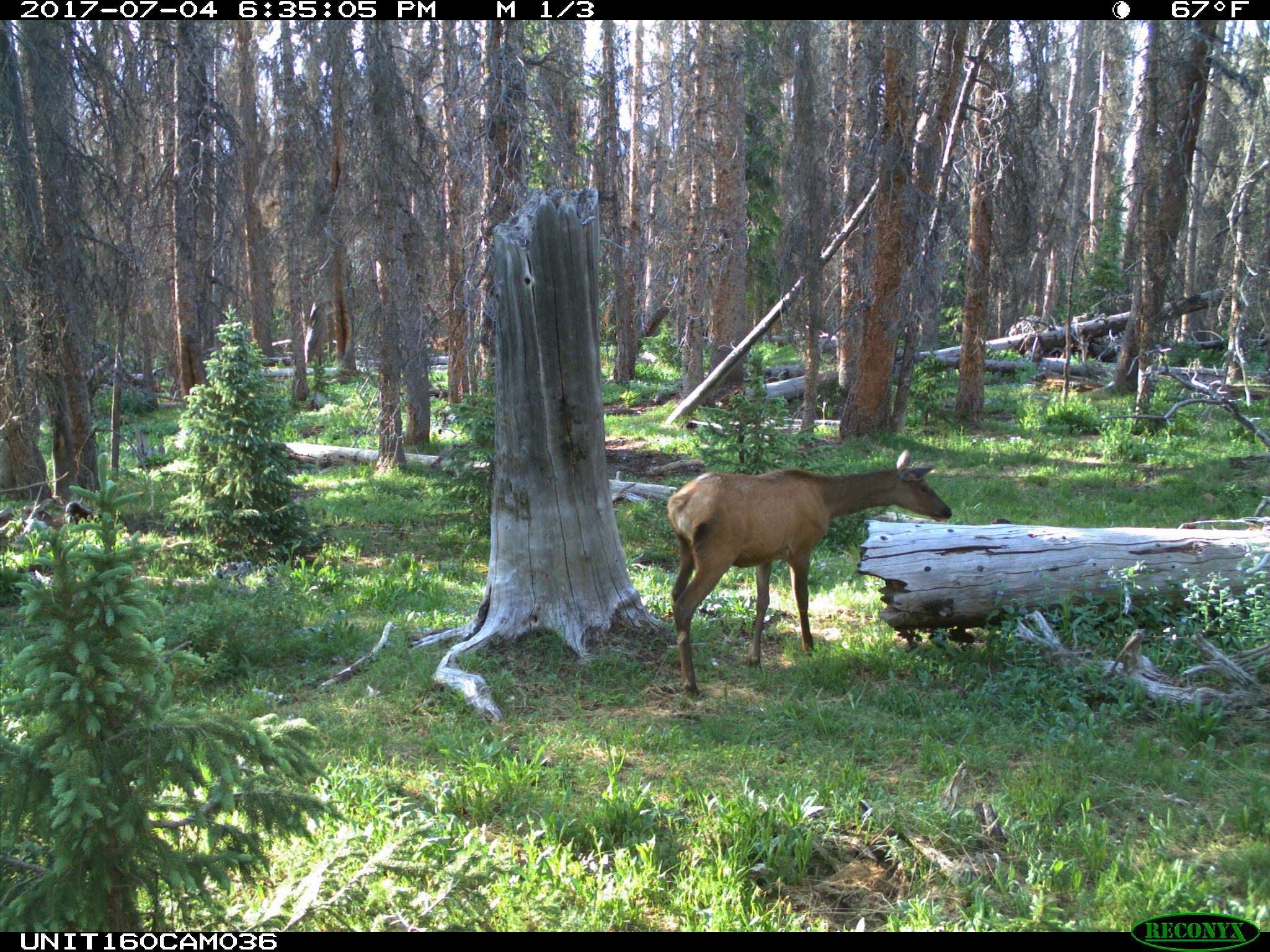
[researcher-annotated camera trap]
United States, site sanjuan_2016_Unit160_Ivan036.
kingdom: Animalia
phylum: Chordata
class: Mammalia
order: Artiodactyla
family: Cervidae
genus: Cervus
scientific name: Cervus elaphus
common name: red deer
Cervus elaphus (red deer).